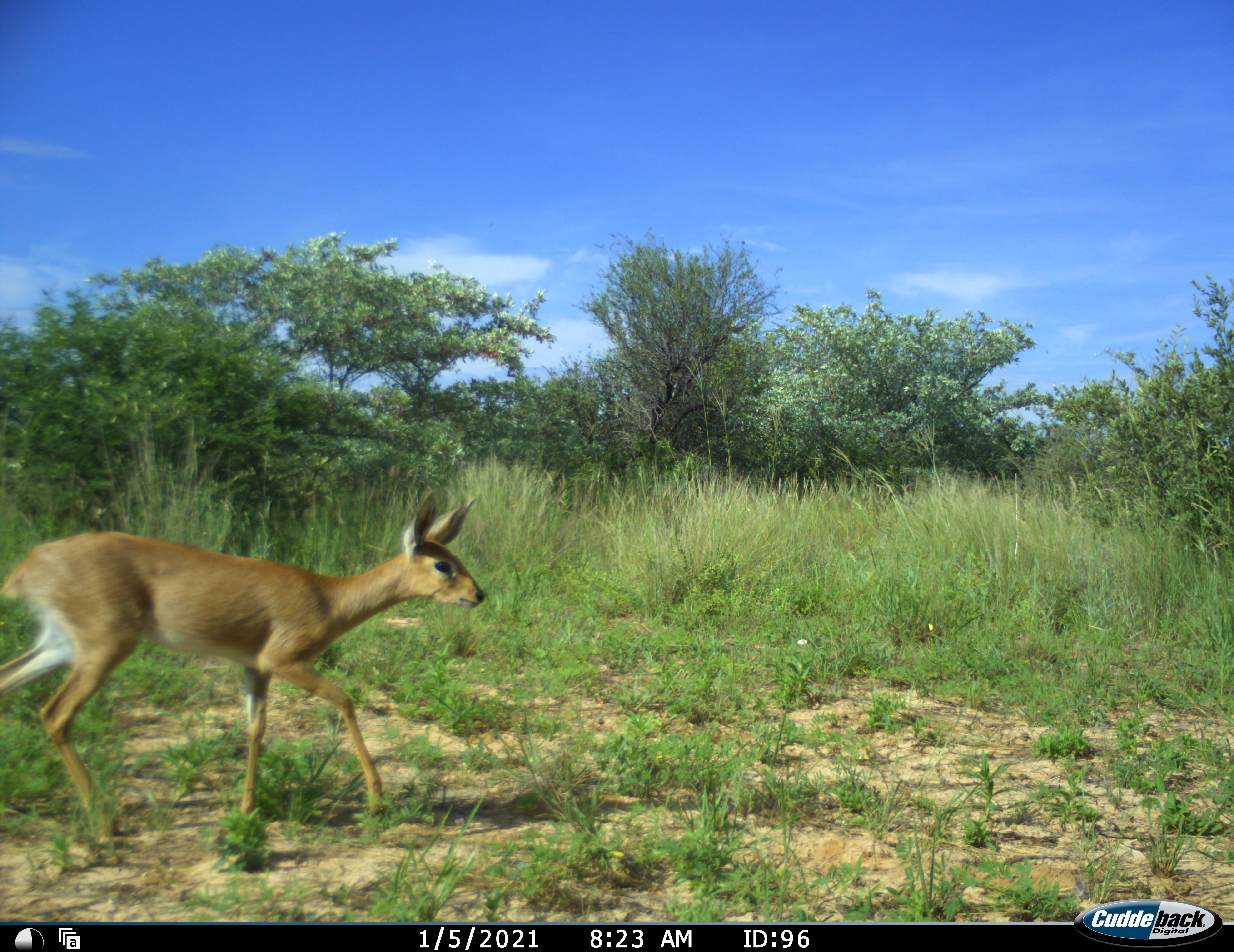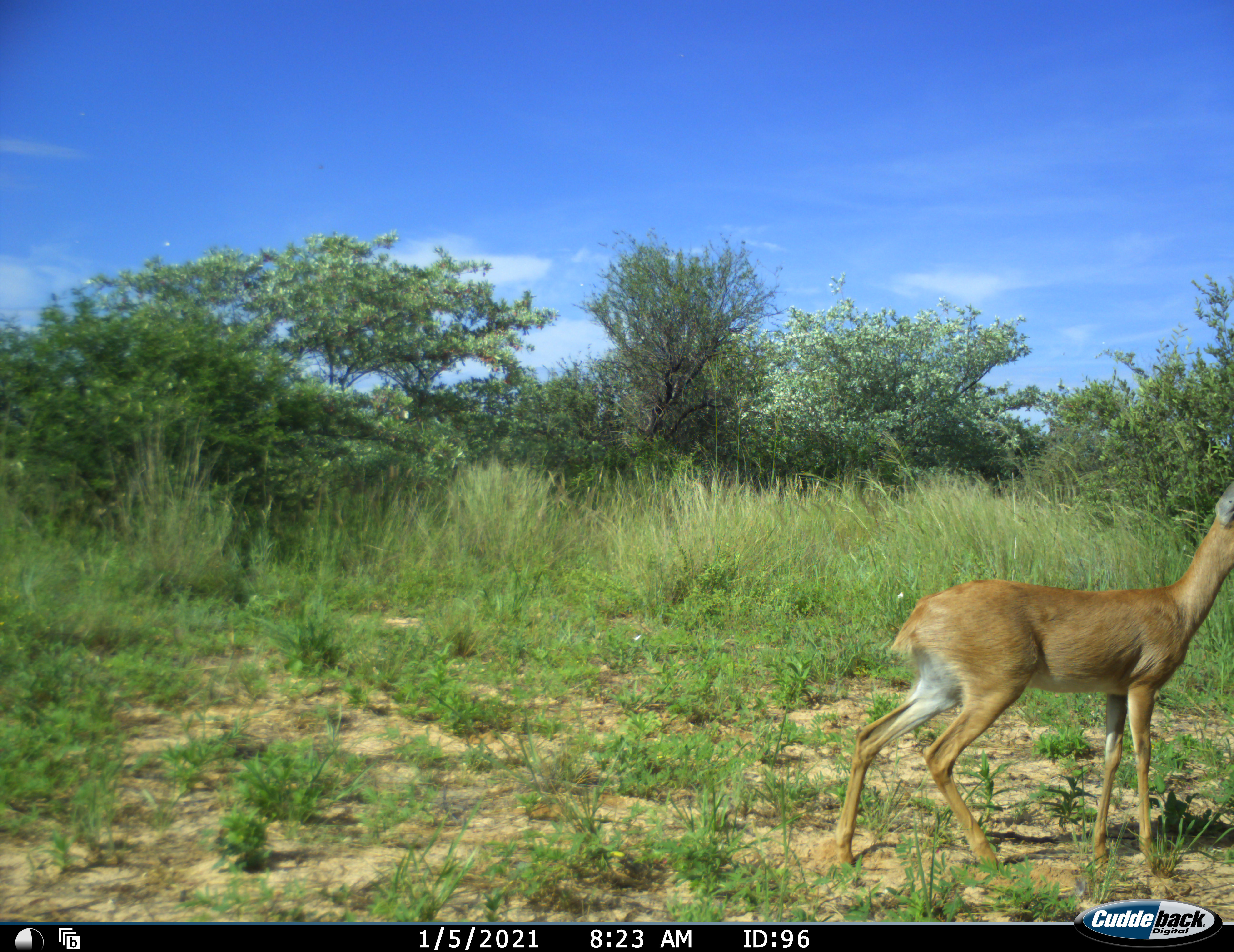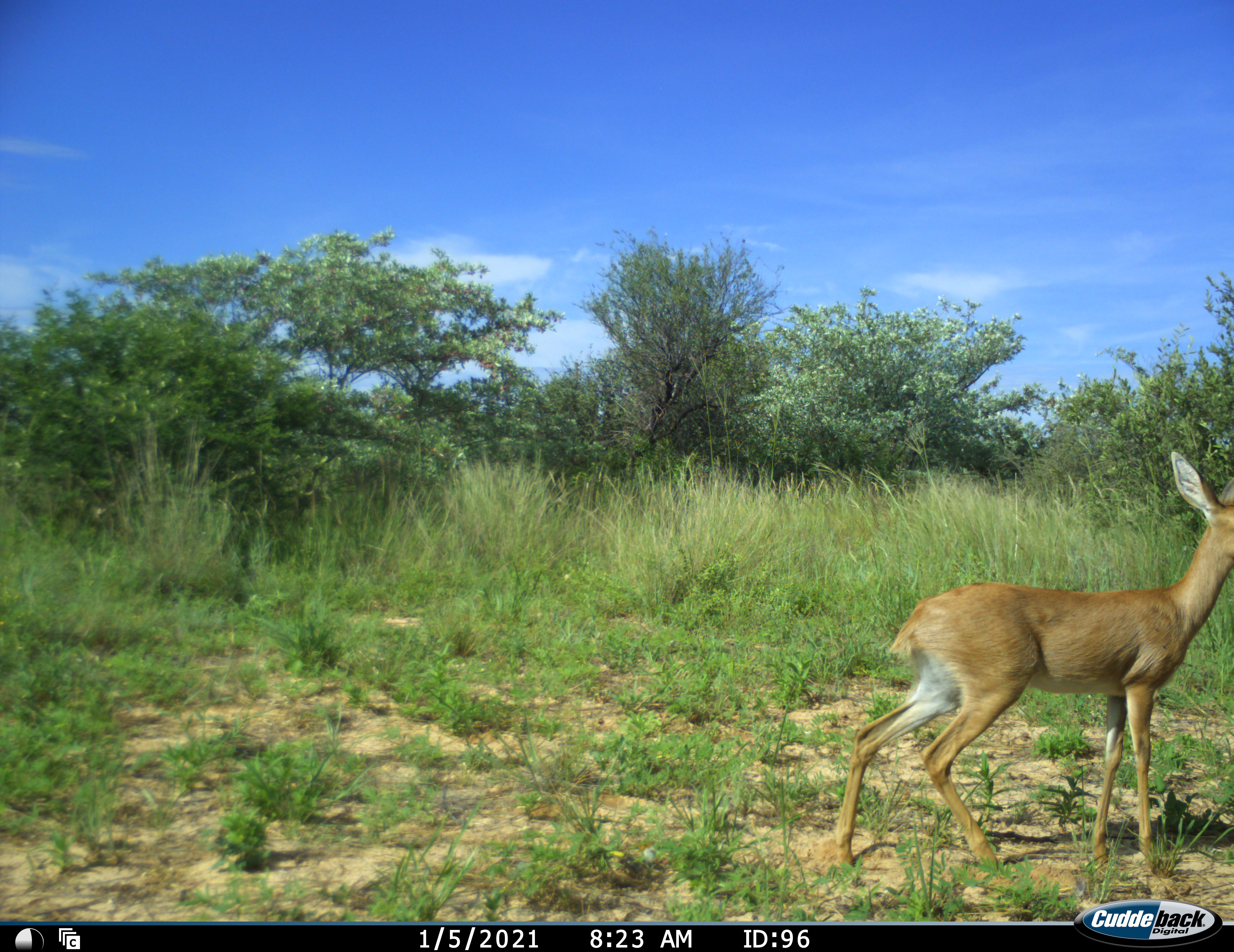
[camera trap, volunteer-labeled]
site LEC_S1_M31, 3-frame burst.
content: unidentified animal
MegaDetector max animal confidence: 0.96